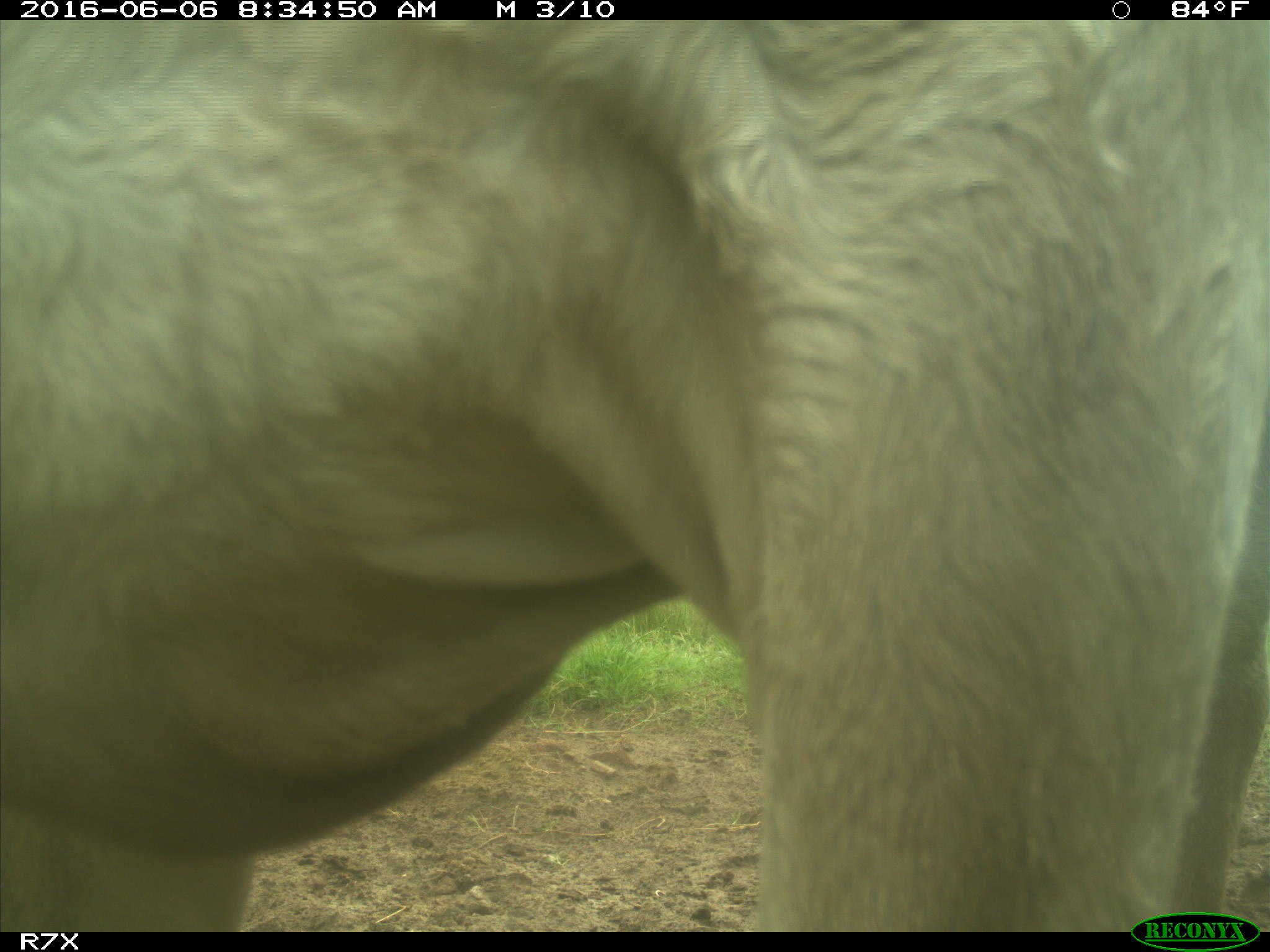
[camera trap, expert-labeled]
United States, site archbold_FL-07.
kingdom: Animalia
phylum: Chordata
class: Mammalia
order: Artiodactyla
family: Bovidae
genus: Bos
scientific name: Bos taurus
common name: domestic cow